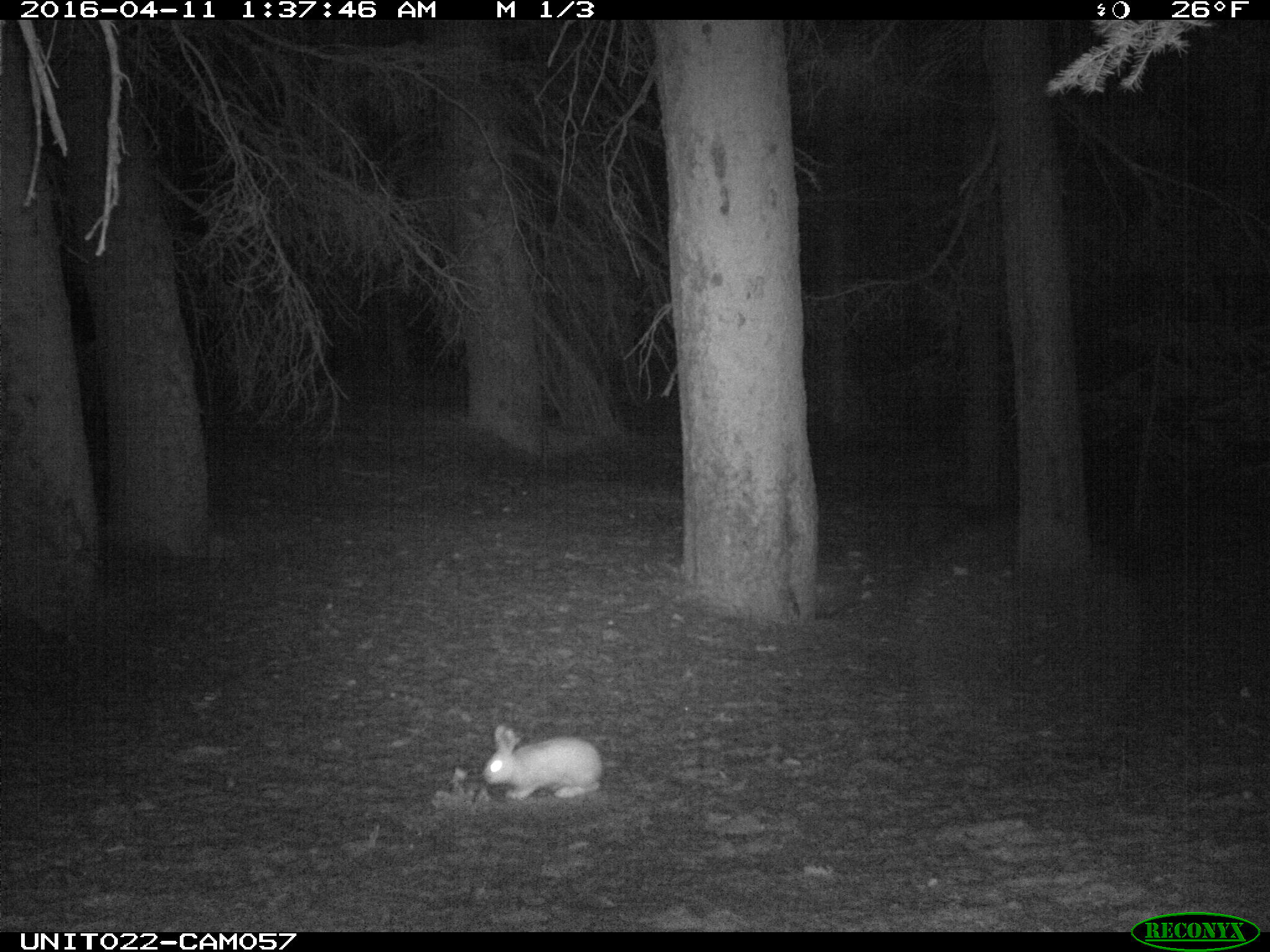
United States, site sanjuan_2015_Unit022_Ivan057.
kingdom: Animalia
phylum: Chordata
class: Mammalia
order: Lagomorpha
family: Leporidae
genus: Lepus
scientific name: Lepus americanus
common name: snowshoe hare